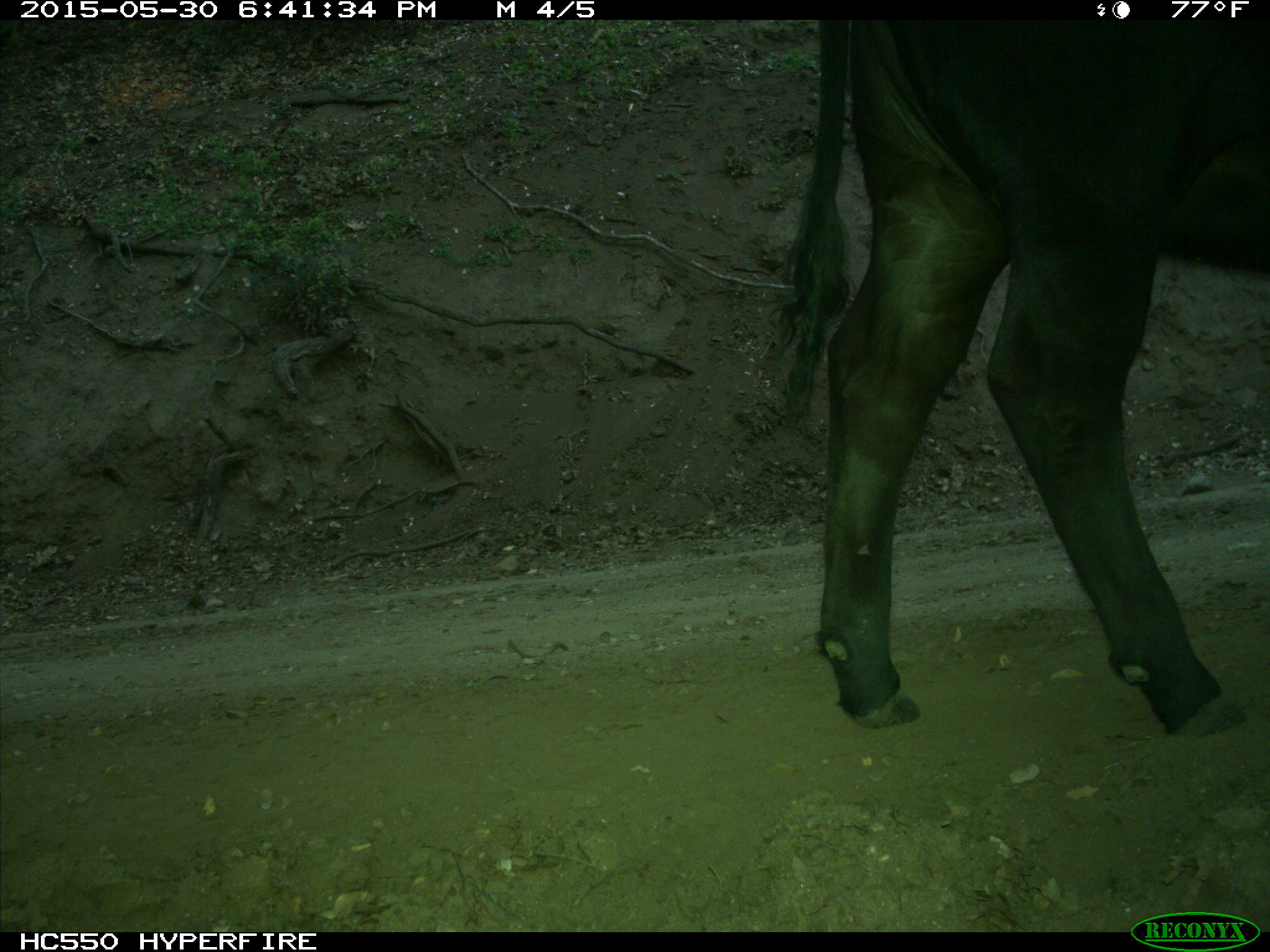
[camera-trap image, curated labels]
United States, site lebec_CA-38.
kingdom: Animalia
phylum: Chordata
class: Mammalia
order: Artiodactyla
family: Bovidae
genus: Bos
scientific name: Bos taurus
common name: domestic cow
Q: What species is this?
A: Bos taurus (domestic cow).